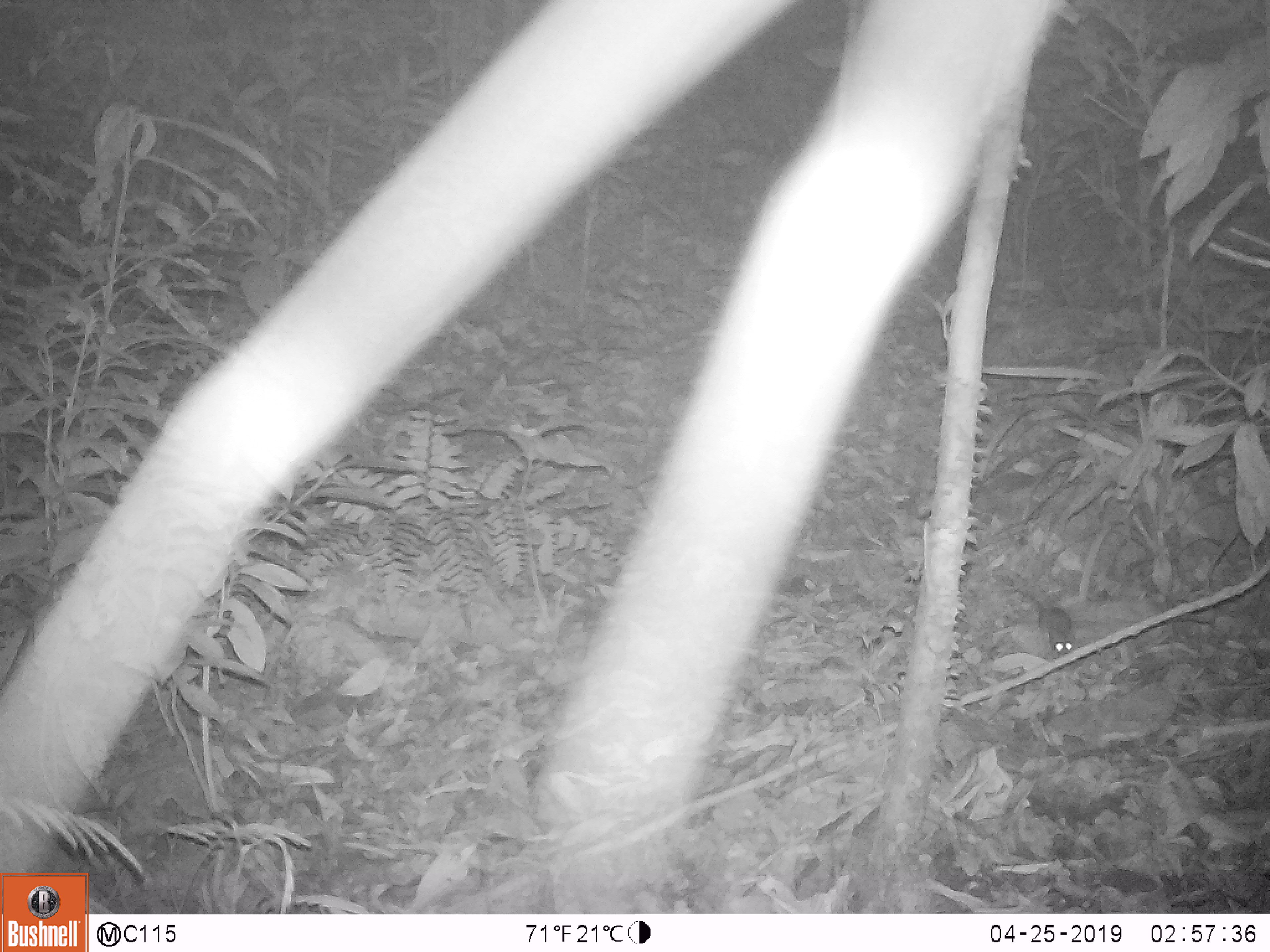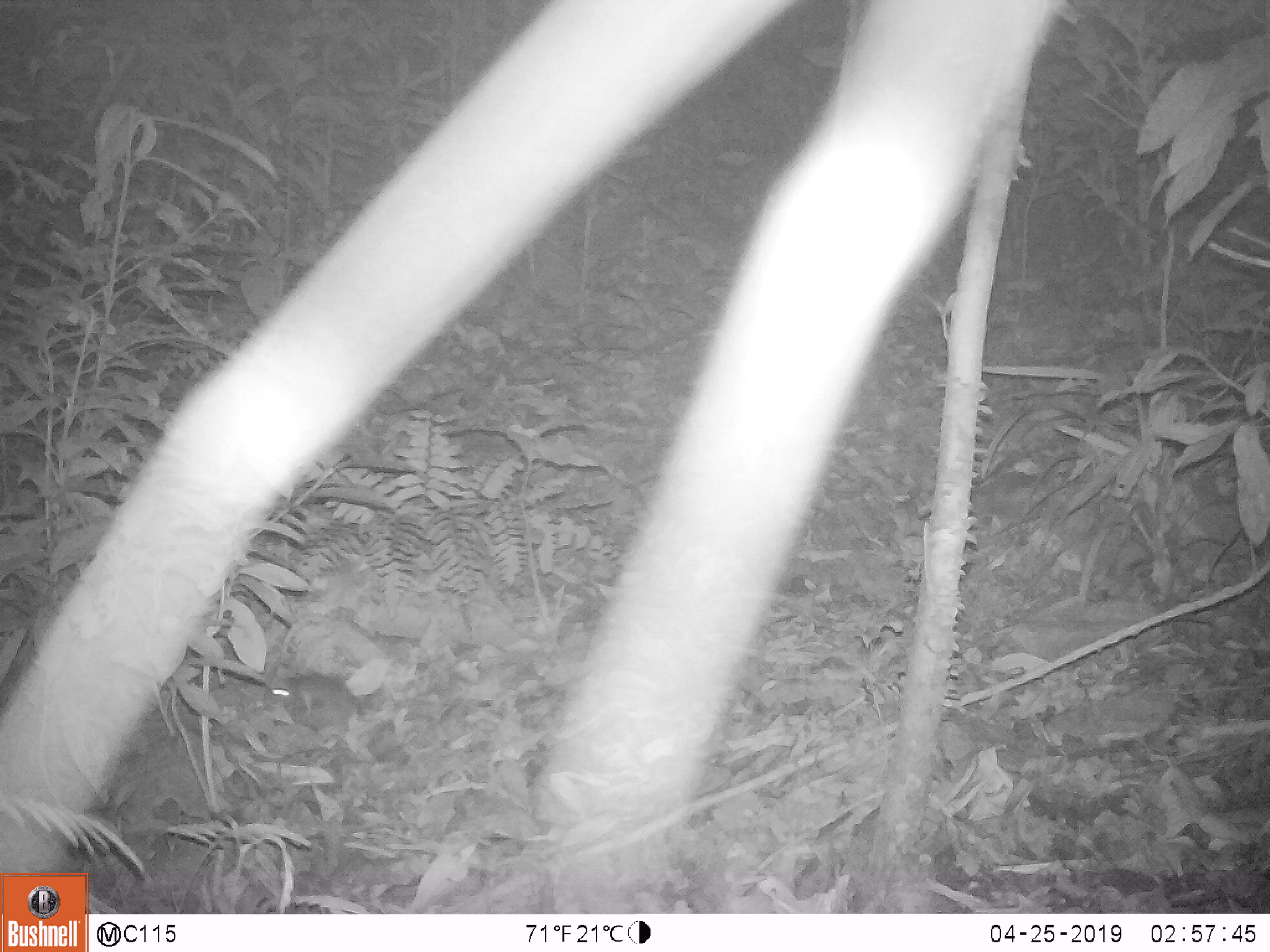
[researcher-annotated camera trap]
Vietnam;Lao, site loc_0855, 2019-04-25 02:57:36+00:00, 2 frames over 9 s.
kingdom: Animalia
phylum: Chordata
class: Mammalia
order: Rodentia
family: Muridae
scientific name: Muridae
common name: old-world mice and rats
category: unidentified murid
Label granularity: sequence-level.